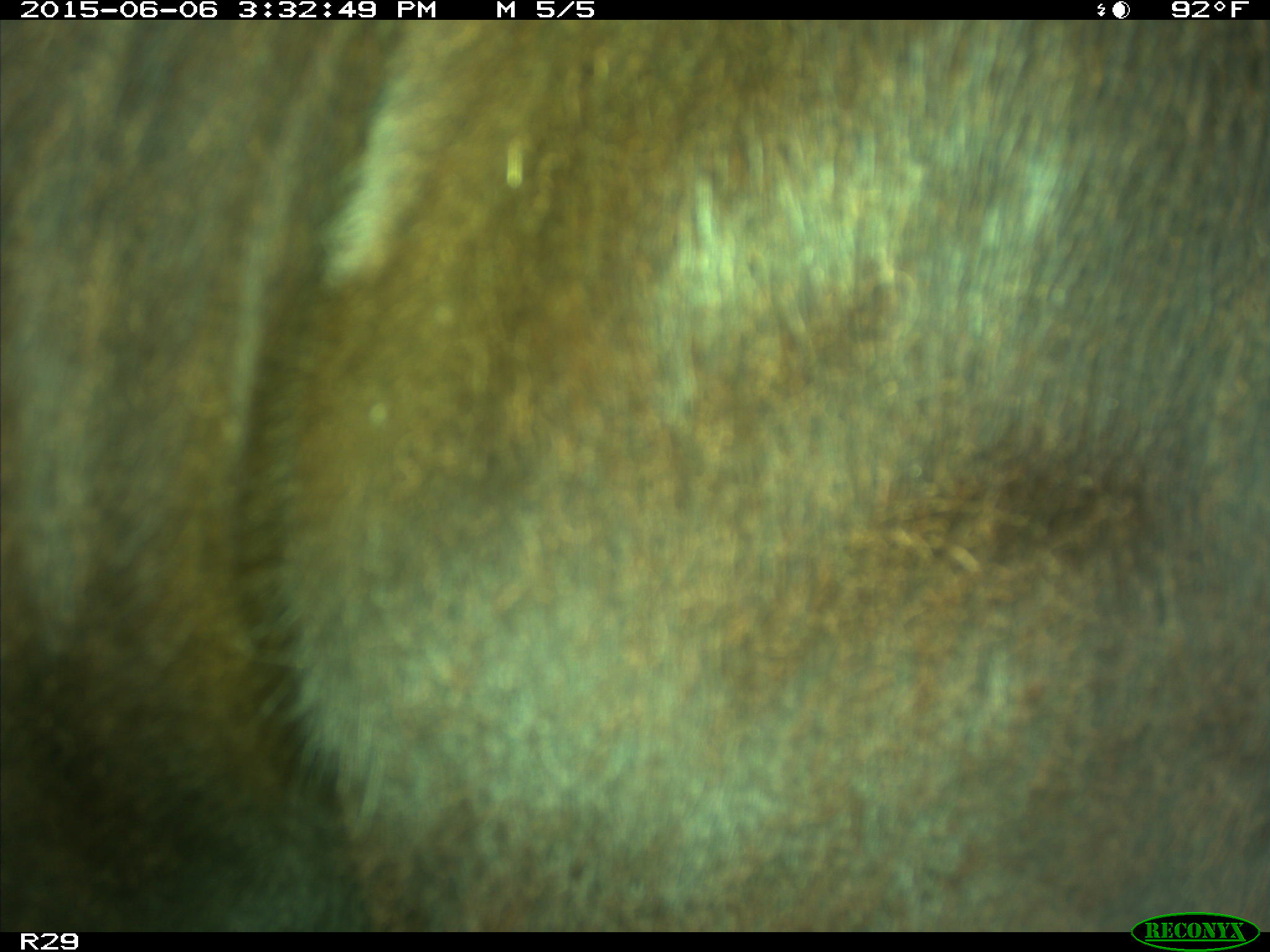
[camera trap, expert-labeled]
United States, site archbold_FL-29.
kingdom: Animalia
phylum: Chordata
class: Mammalia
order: Artiodactyla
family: Bovidae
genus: Bos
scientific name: Bos taurus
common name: domestic cow